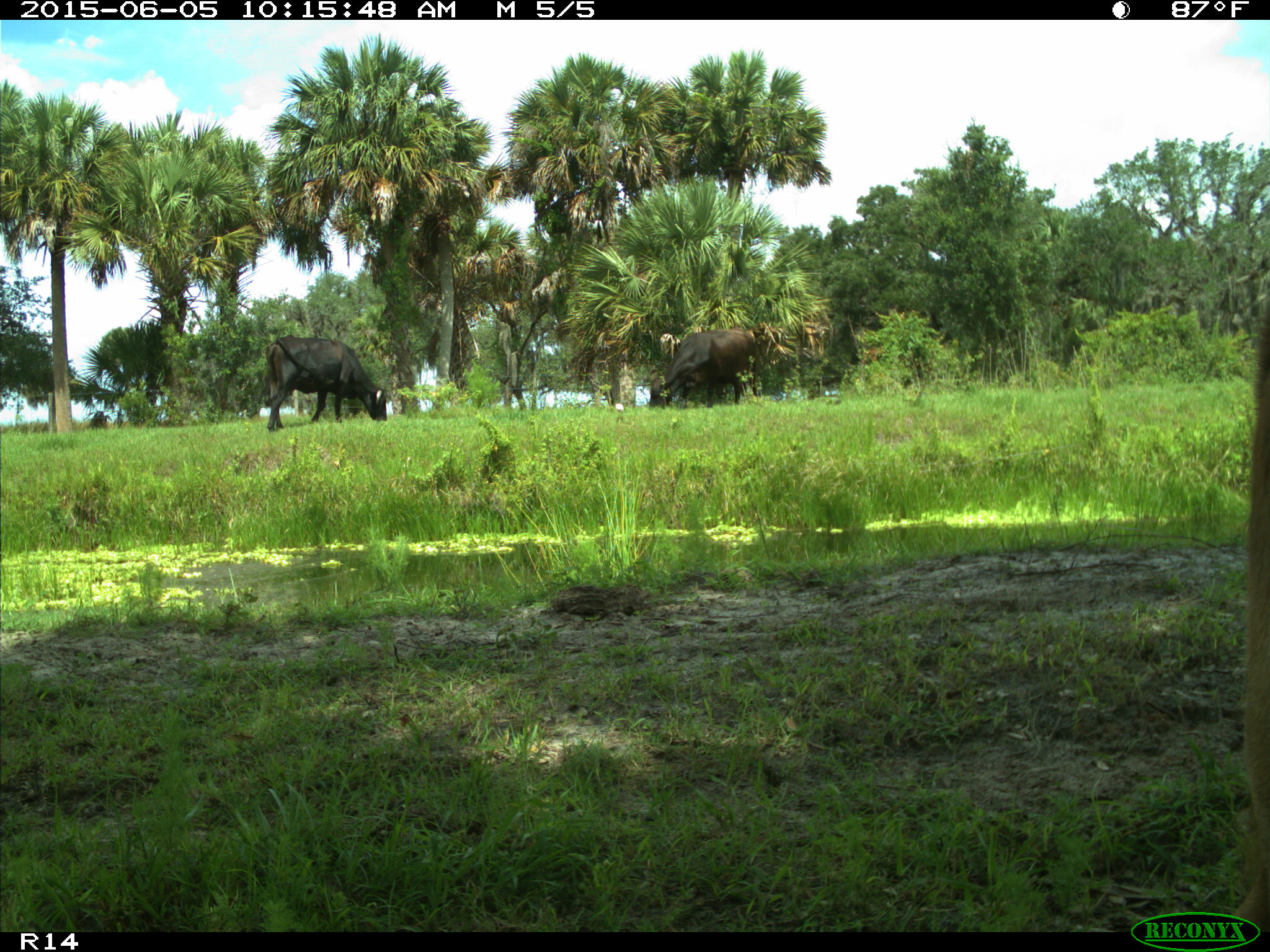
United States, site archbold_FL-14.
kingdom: Animalia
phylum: Chordata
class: Mammalia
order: Artiodactyla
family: Bovidae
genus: Bos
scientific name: Bos taurus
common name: domestic cow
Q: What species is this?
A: Bos taurus (domestic cow).